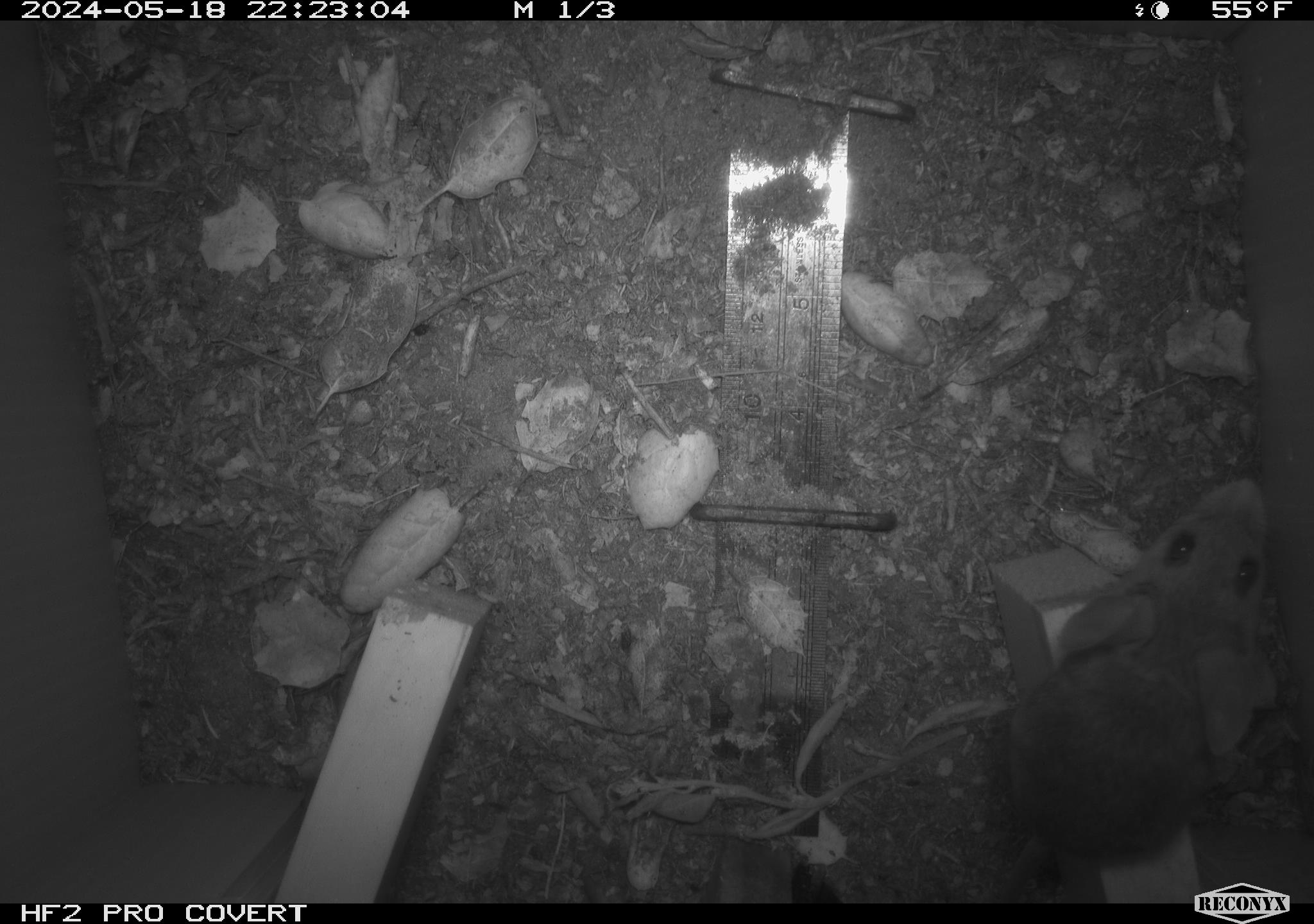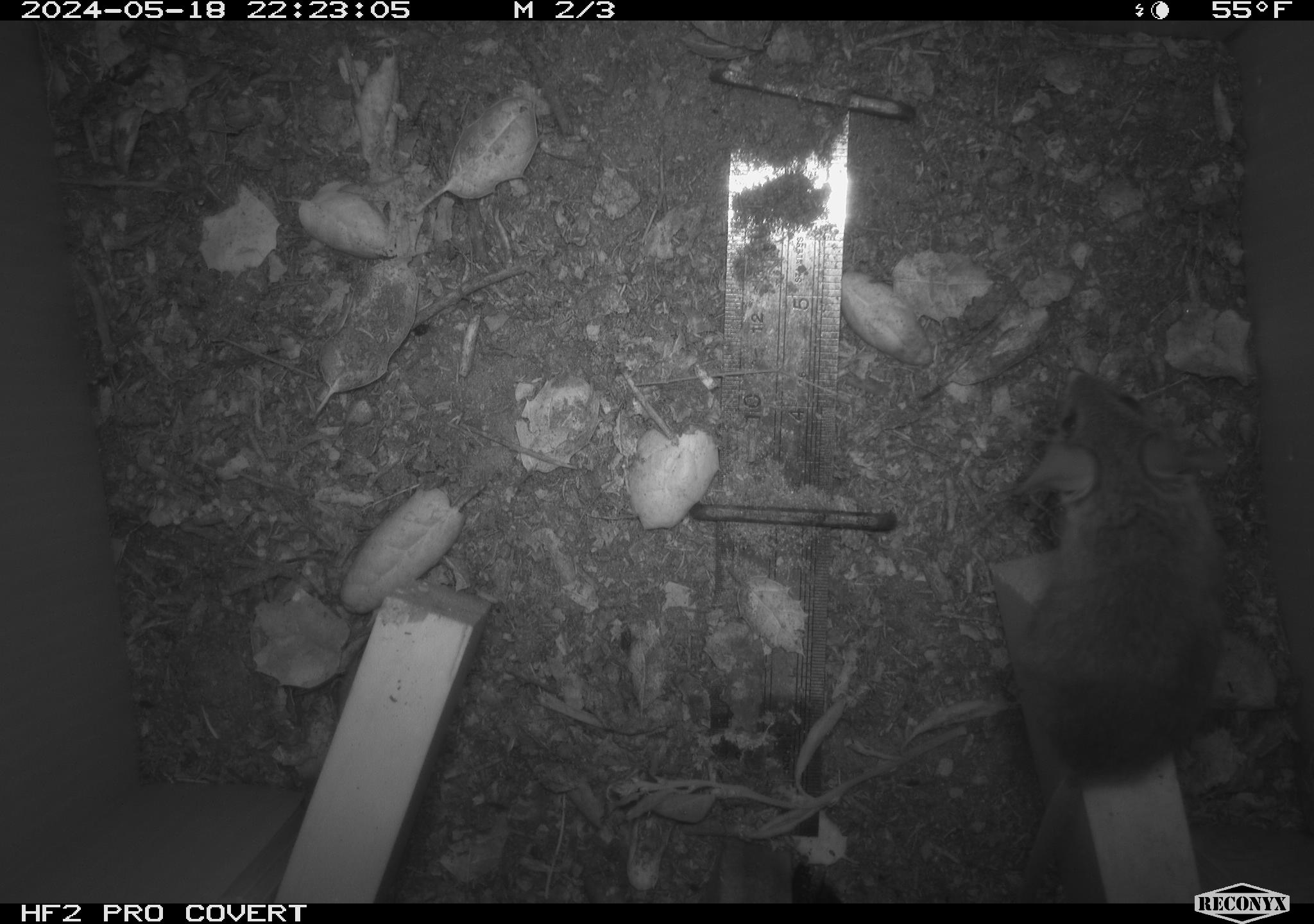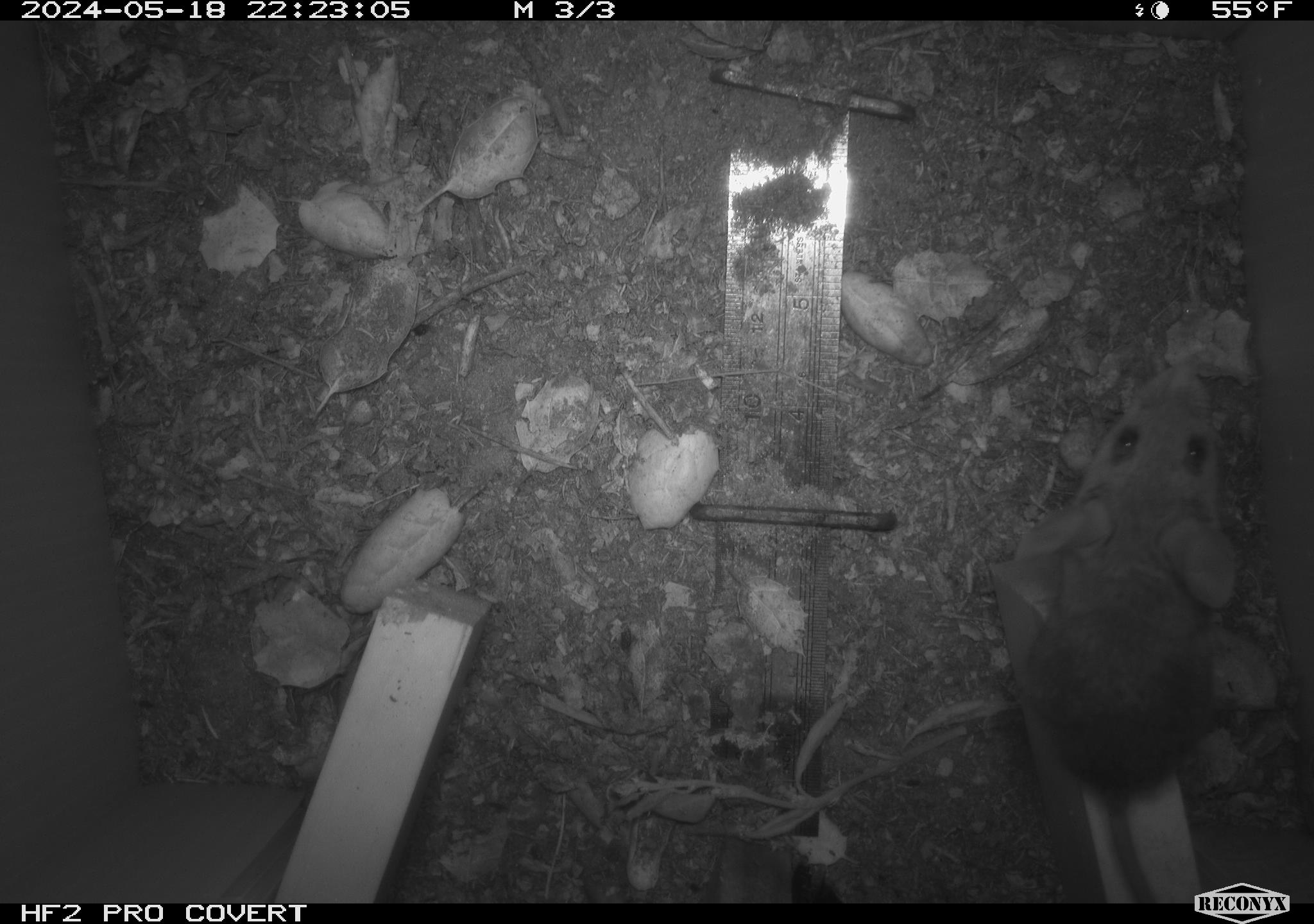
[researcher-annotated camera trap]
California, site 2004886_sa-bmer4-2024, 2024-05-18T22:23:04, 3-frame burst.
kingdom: Animalia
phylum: Chordata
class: Mammalia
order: Rodentia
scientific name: Rodentia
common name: mouse species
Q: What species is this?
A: Mouse species (Rodentia).